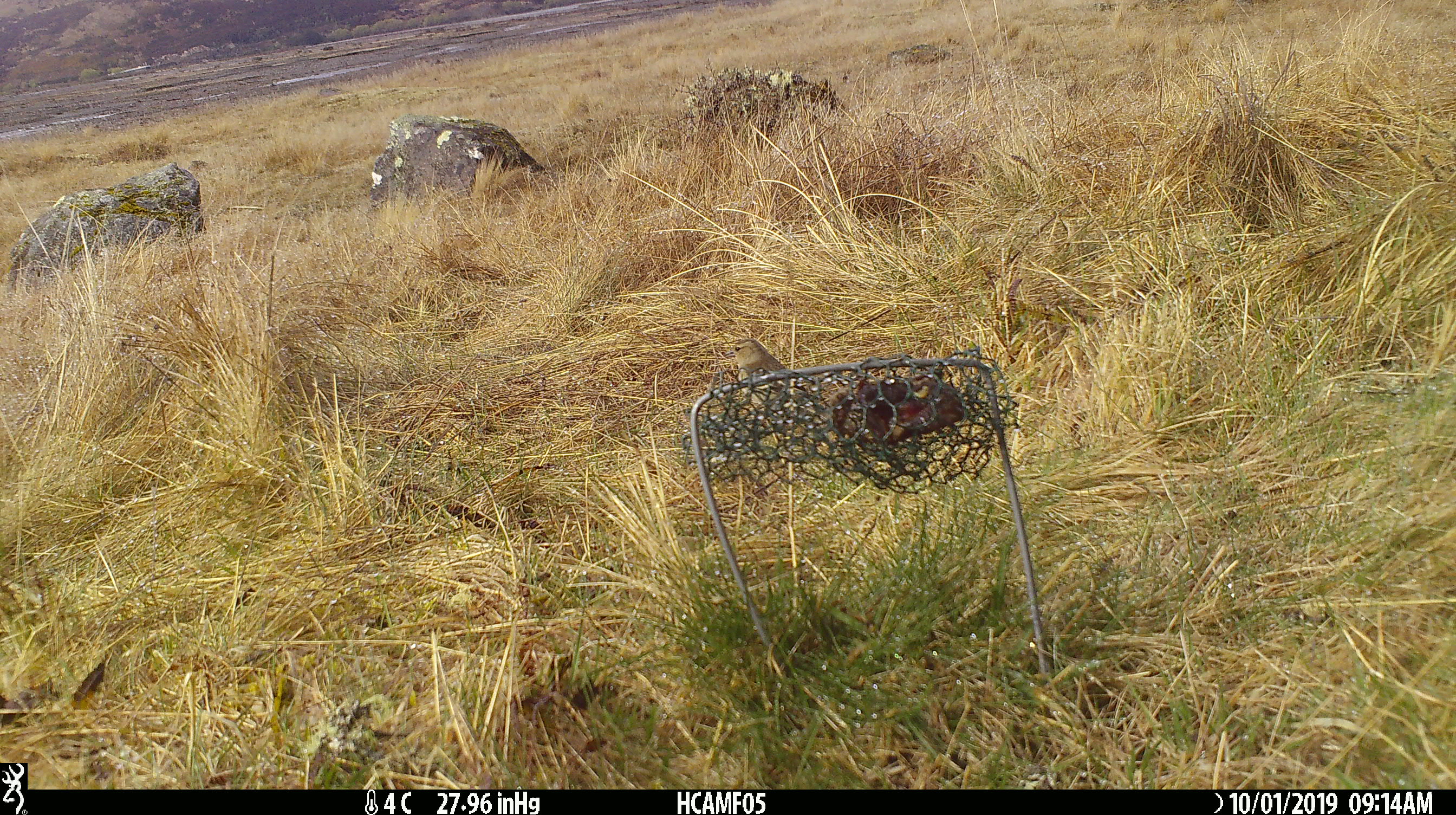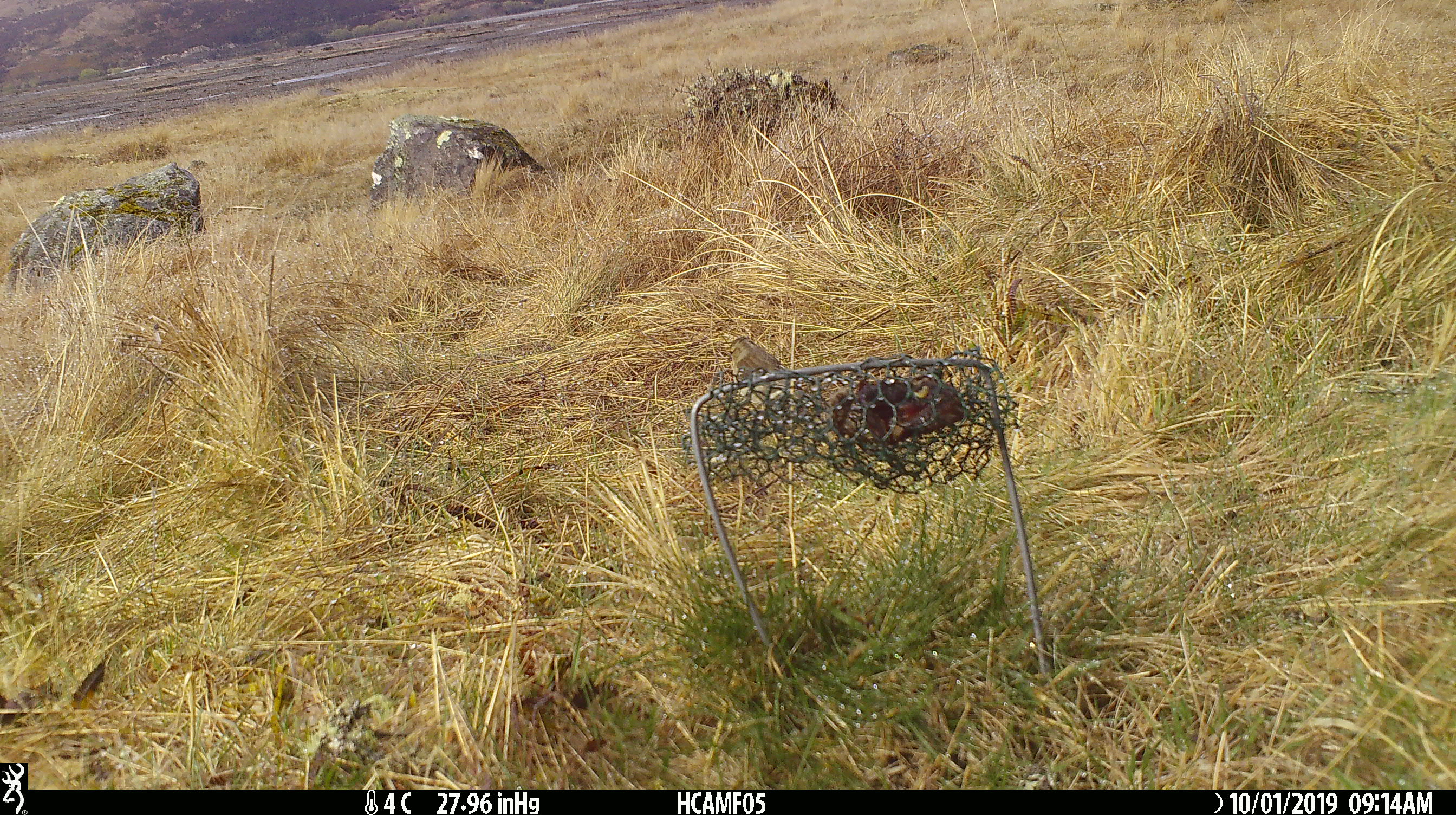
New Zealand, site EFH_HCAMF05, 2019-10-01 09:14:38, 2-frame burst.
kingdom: Animalia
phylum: Chordata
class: Aves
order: Passeriformes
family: Fringillidae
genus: Fringilla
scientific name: Fringilla coelebs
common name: common chaffinch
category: chaffinch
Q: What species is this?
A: Chaffinch (common chaffinch) (Fringilla coelebs).